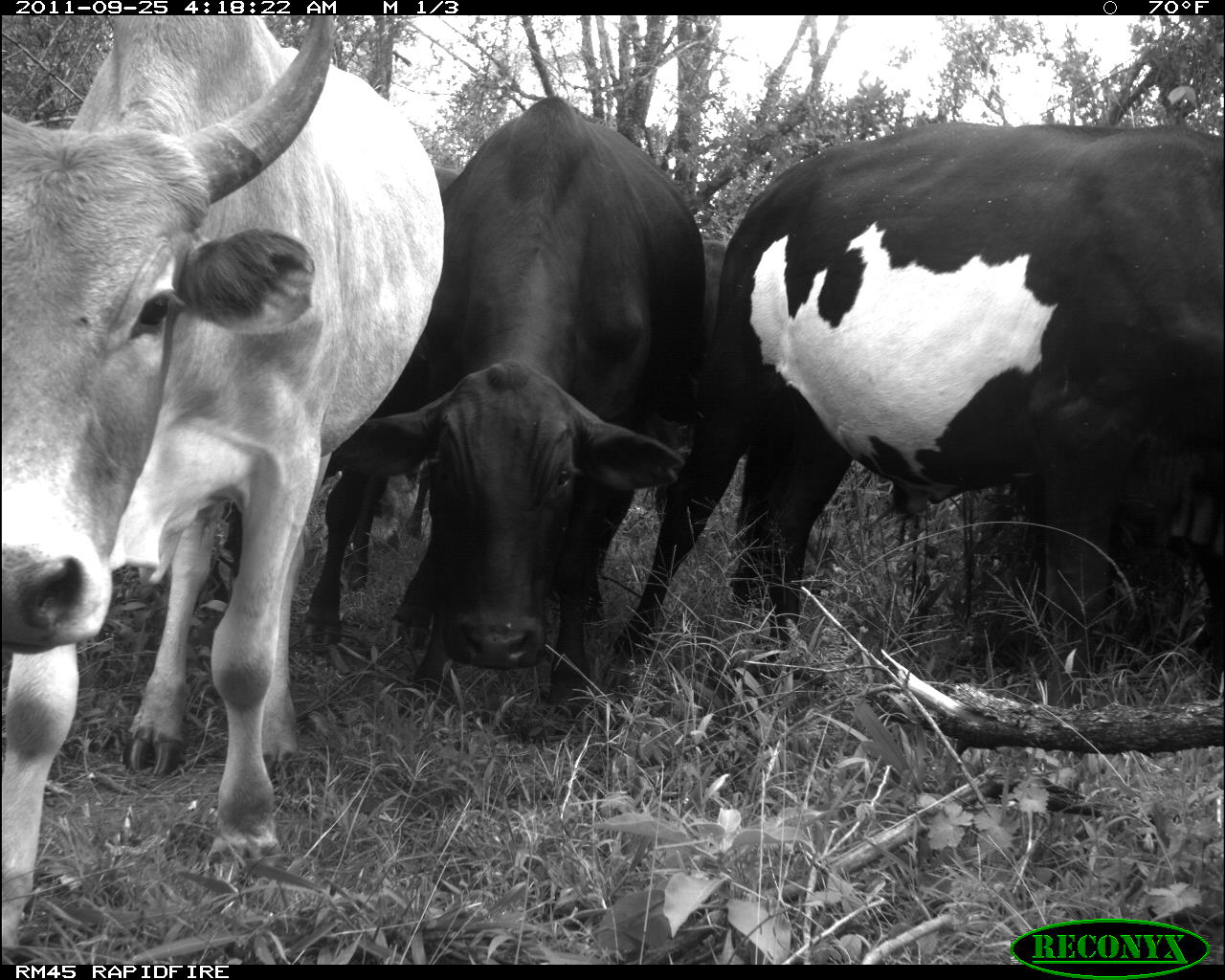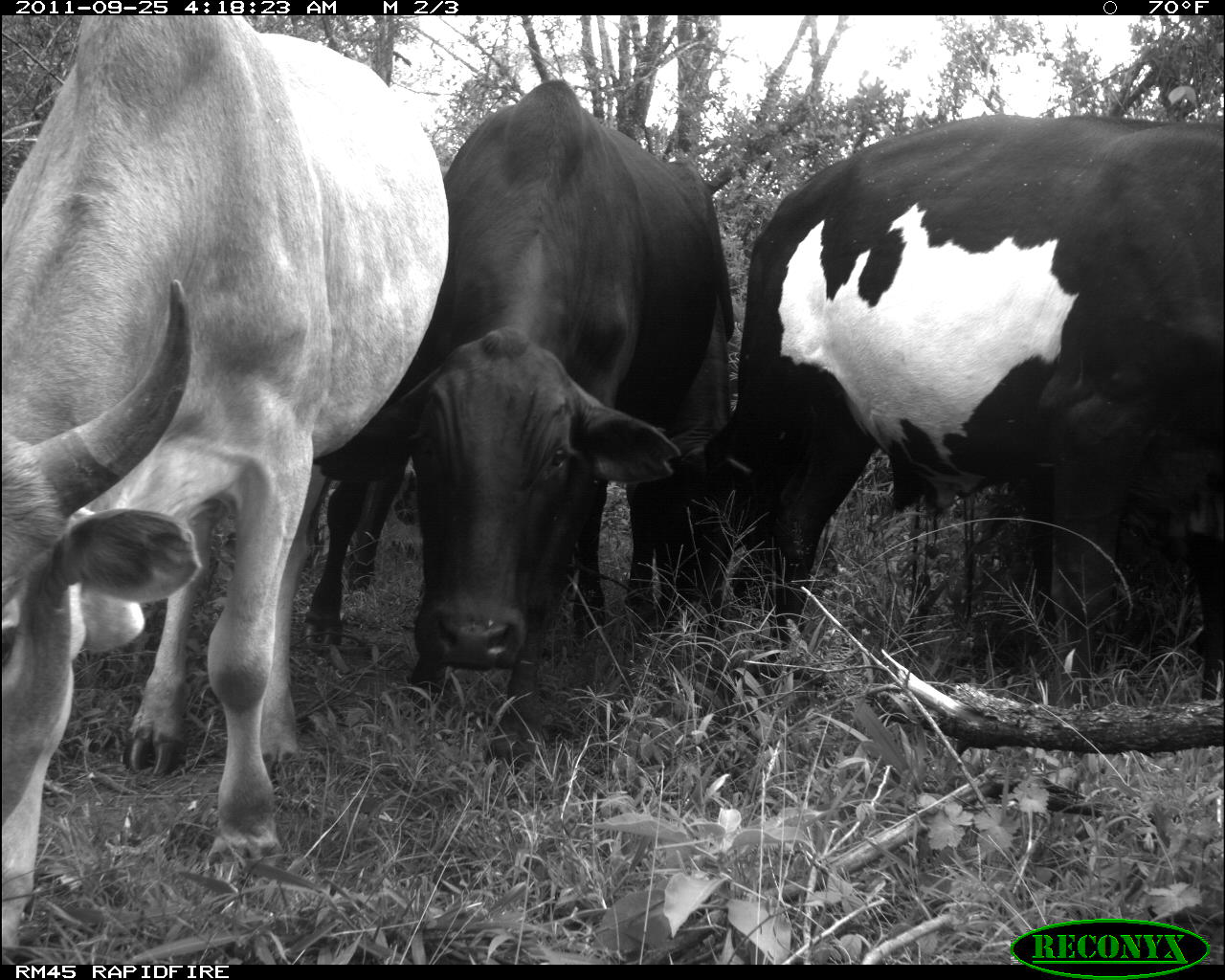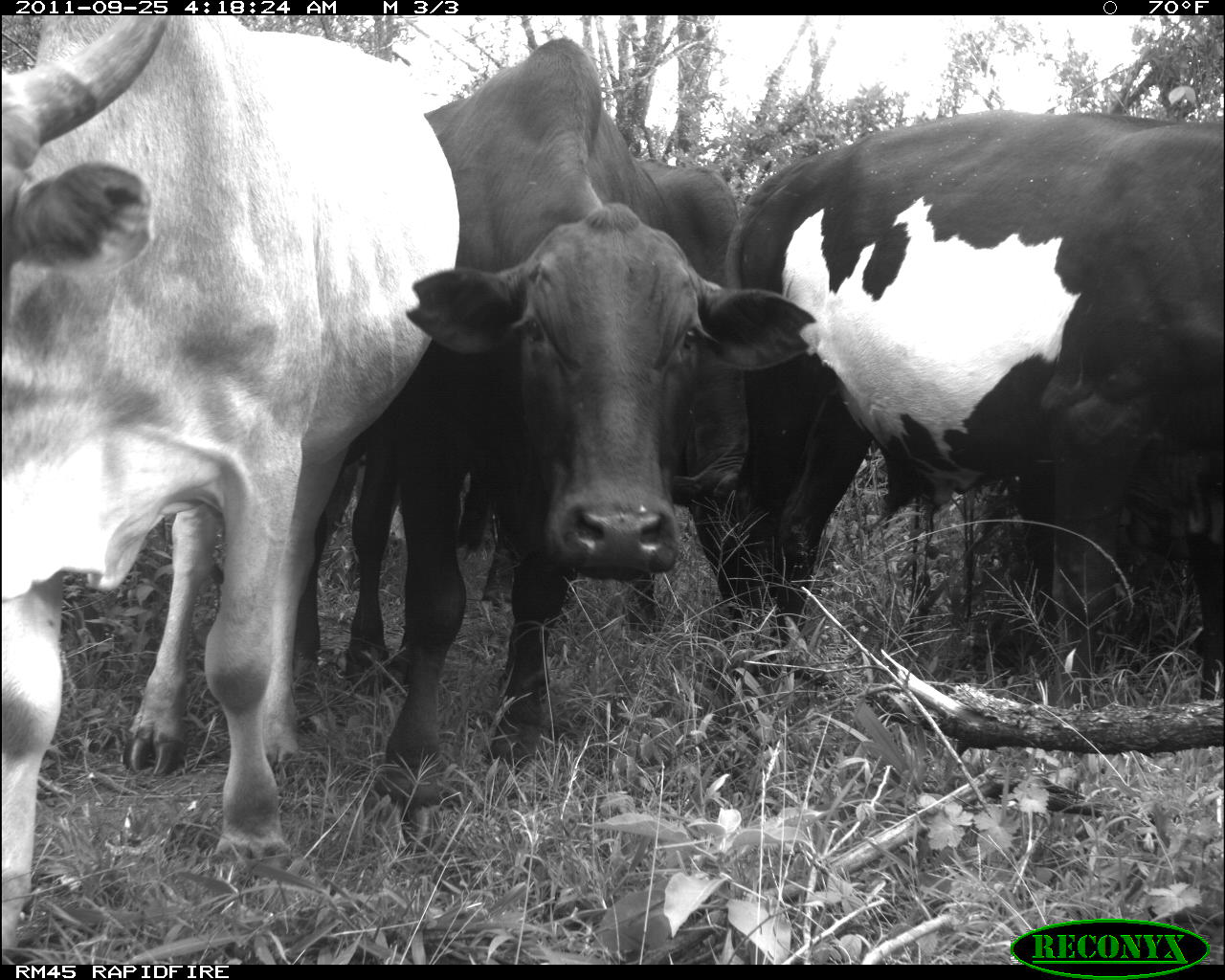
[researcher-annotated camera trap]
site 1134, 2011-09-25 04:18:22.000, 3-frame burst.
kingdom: Animalia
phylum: Chordata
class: Mammalia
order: Artiodactyla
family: Bovidae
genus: Bos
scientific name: Bos taurus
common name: domestic cattle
Bos taurus (domestic cattle), count 4.